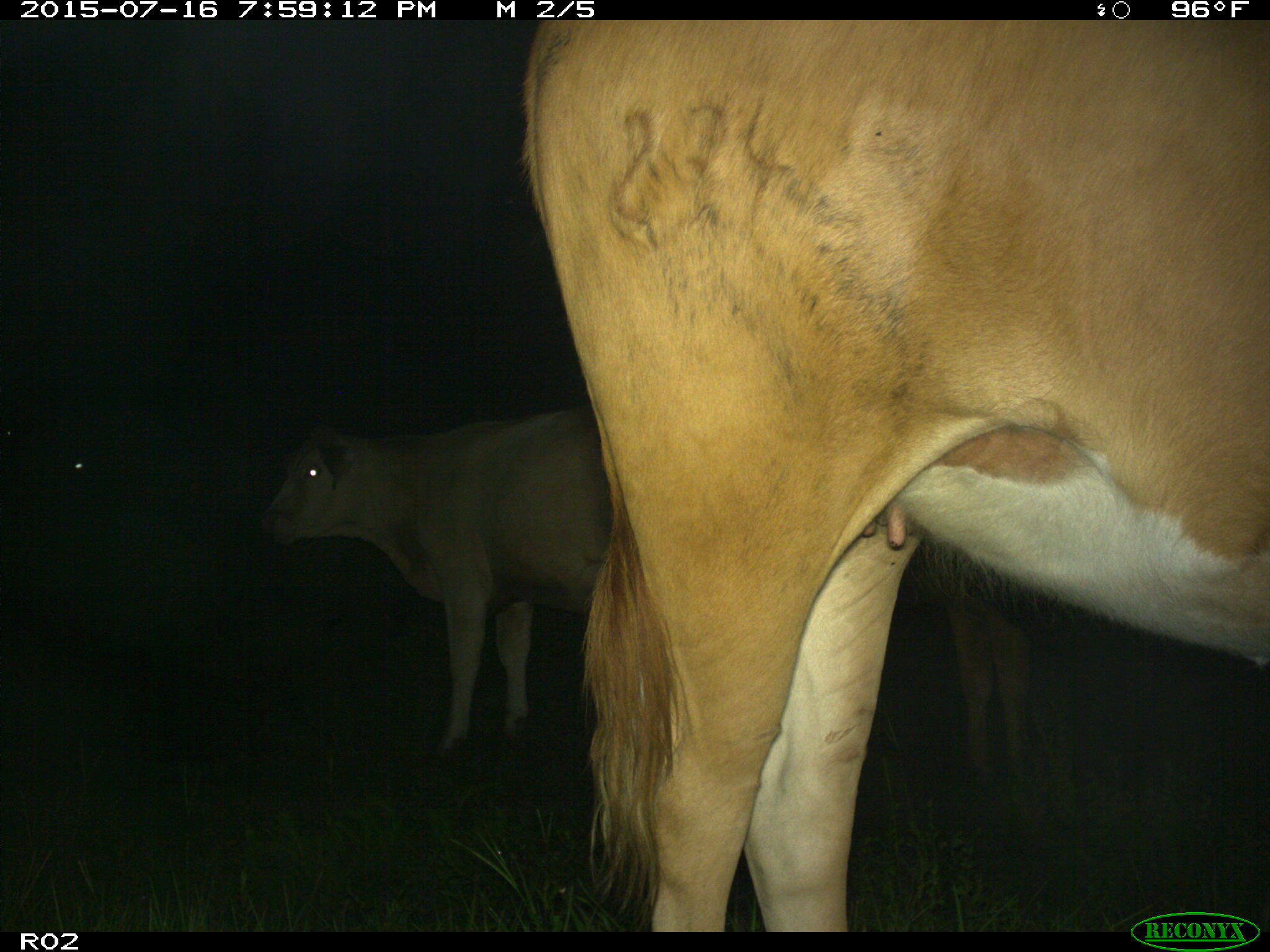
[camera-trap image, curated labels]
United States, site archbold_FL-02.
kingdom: Animalia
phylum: Chordata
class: Mammalia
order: Artiodactyla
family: Bovidae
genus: Bos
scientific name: Bos taurus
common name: domestic cow